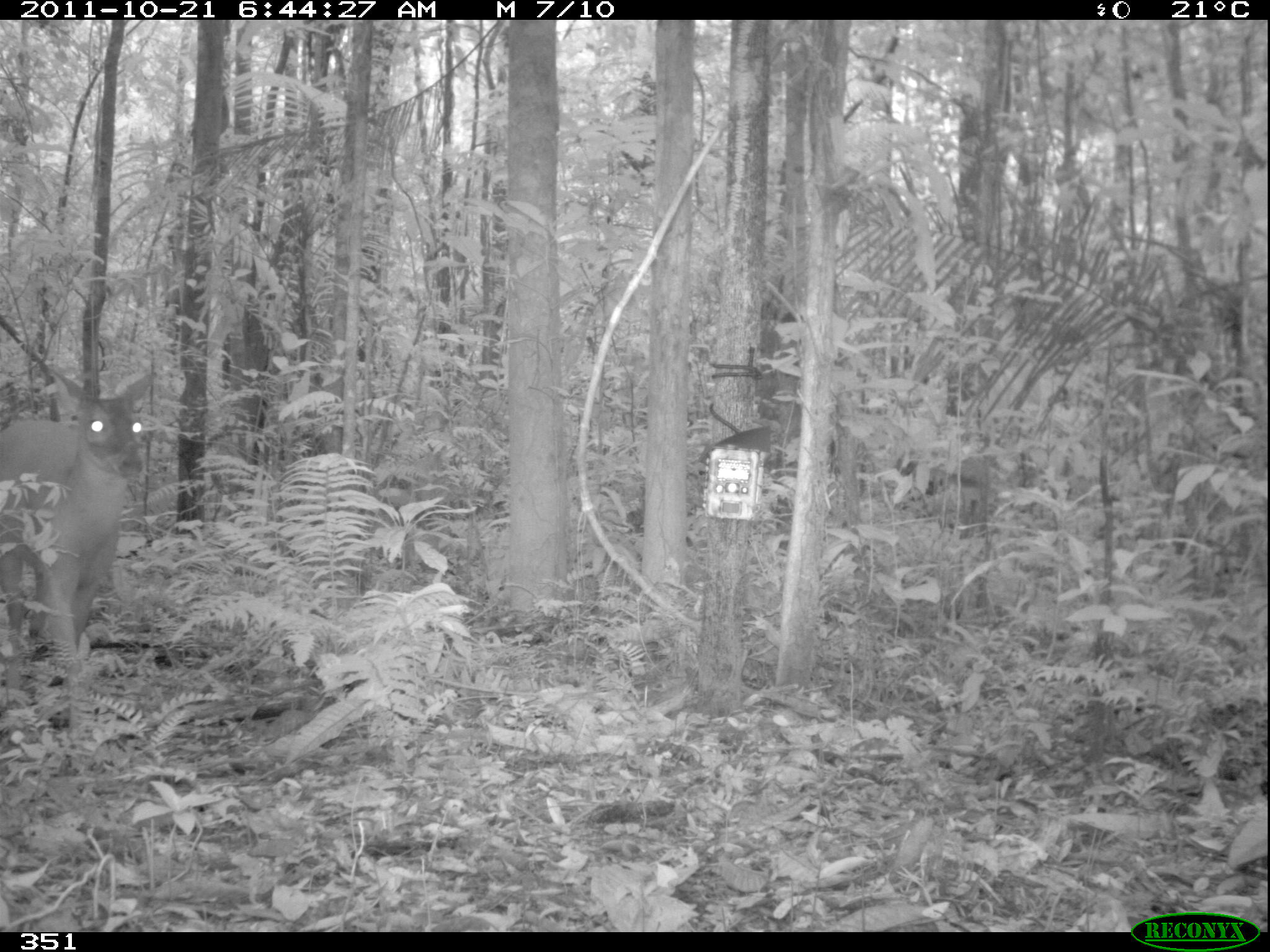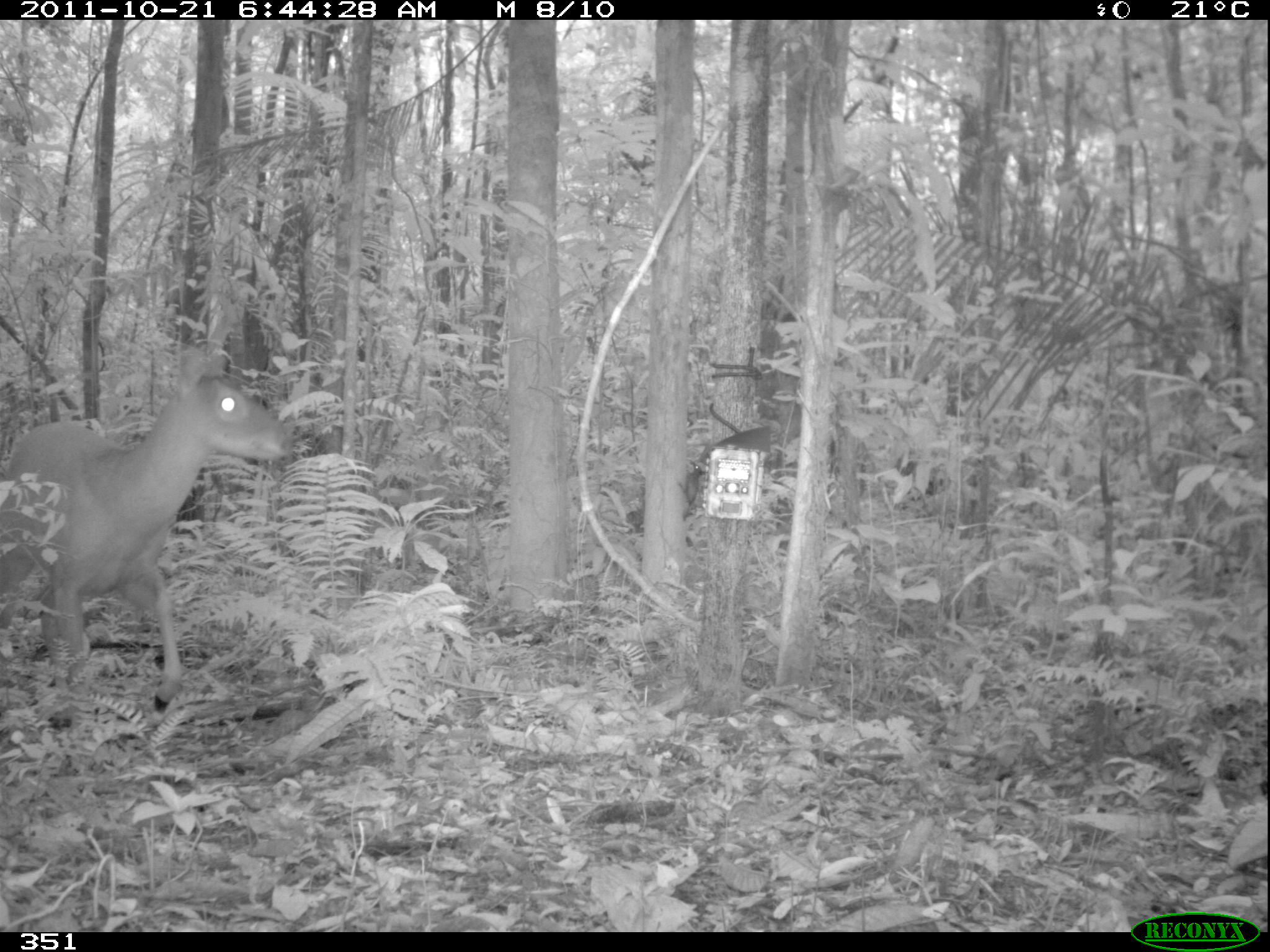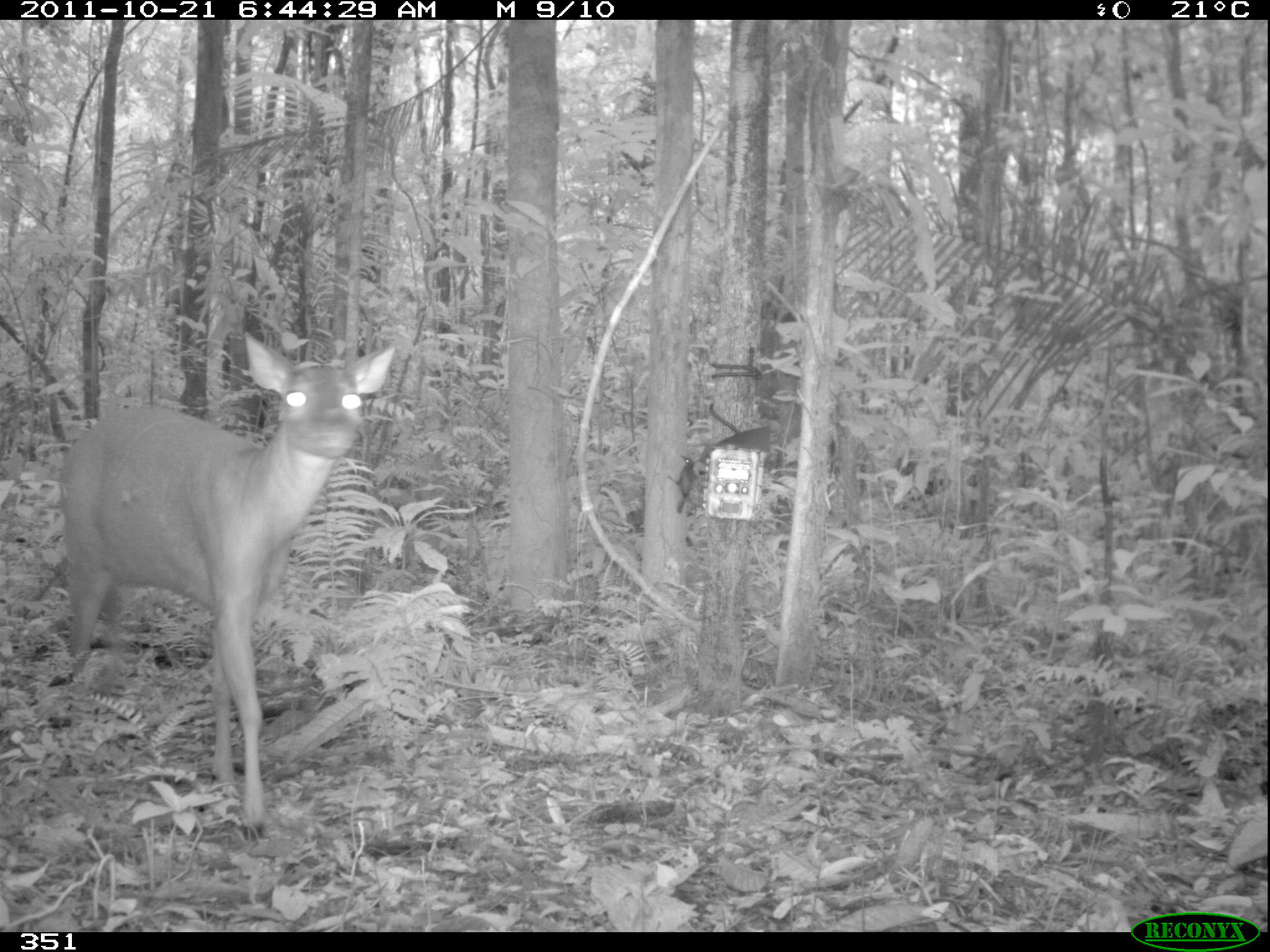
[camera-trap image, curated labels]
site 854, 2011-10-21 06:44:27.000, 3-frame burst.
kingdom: Animalia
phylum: Chordata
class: Mammalia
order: Artiodactyla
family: Cervidae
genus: Mazama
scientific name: Mazama americana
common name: red brocket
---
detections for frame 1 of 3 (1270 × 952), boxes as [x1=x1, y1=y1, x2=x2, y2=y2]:
mazama americana: [x1=0, y1=369, x2=155, y2=742]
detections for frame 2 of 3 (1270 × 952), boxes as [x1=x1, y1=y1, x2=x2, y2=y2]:
mazama americana: [x1=0, y1=346, x2=290, y2=713]